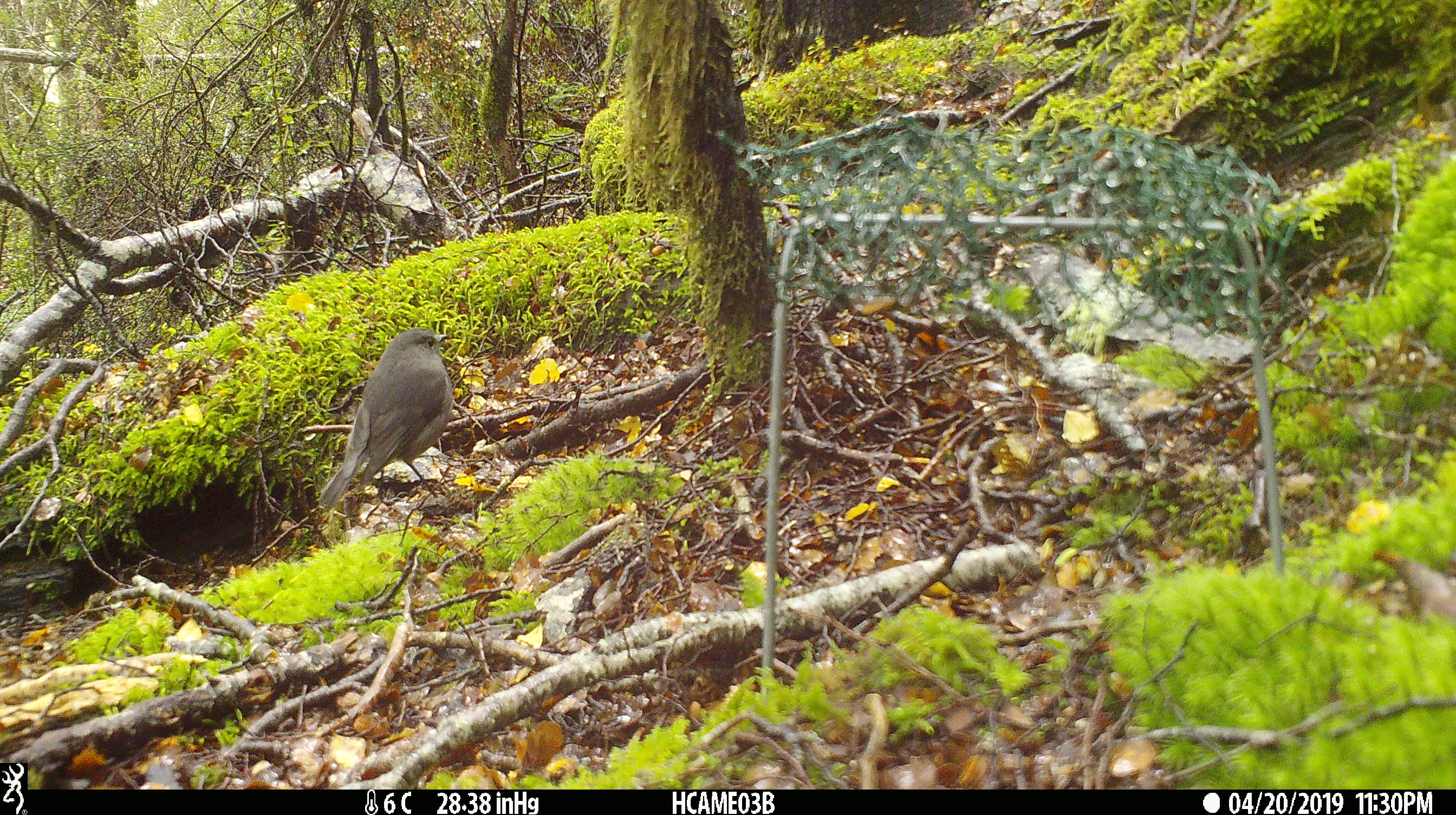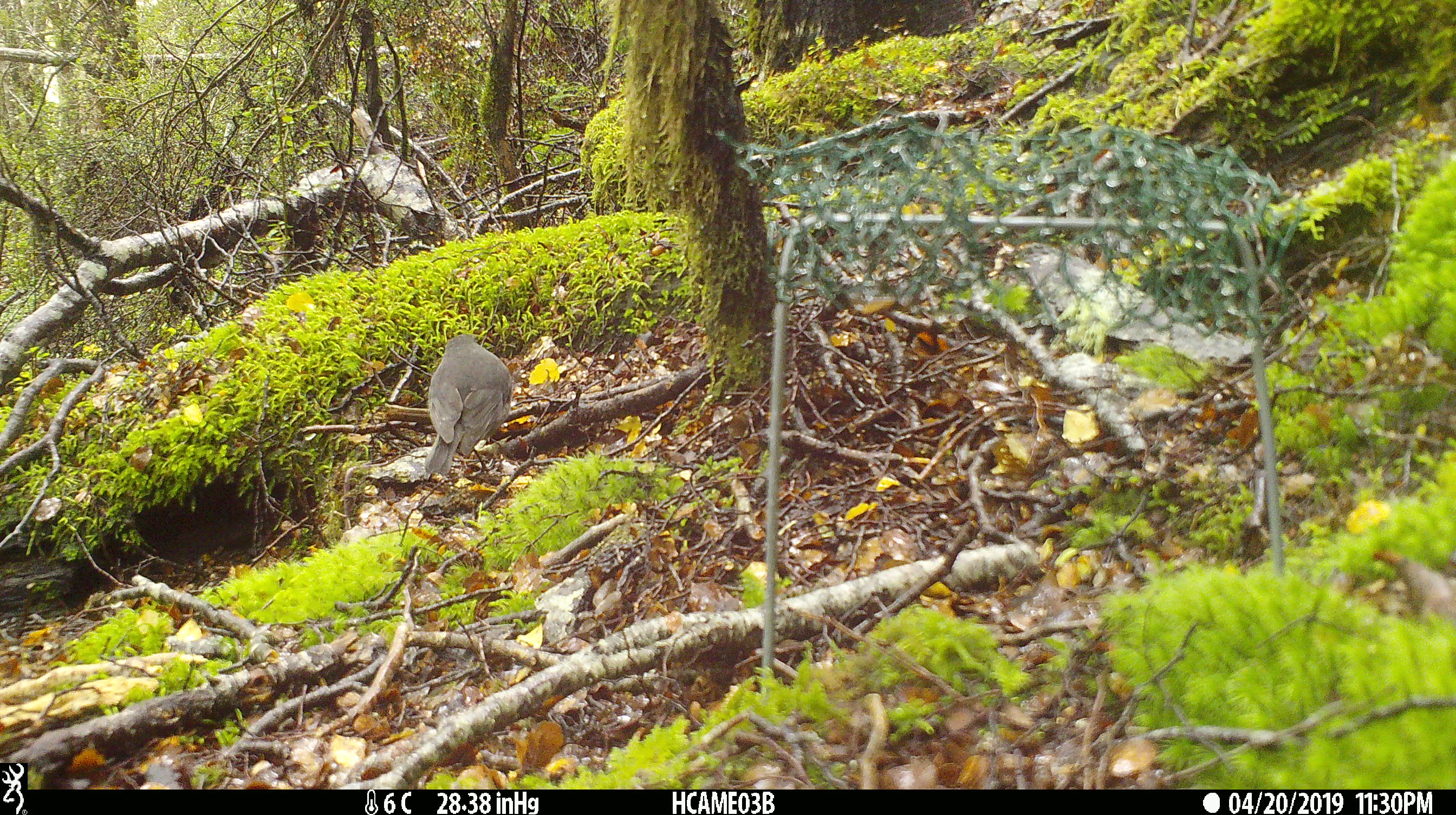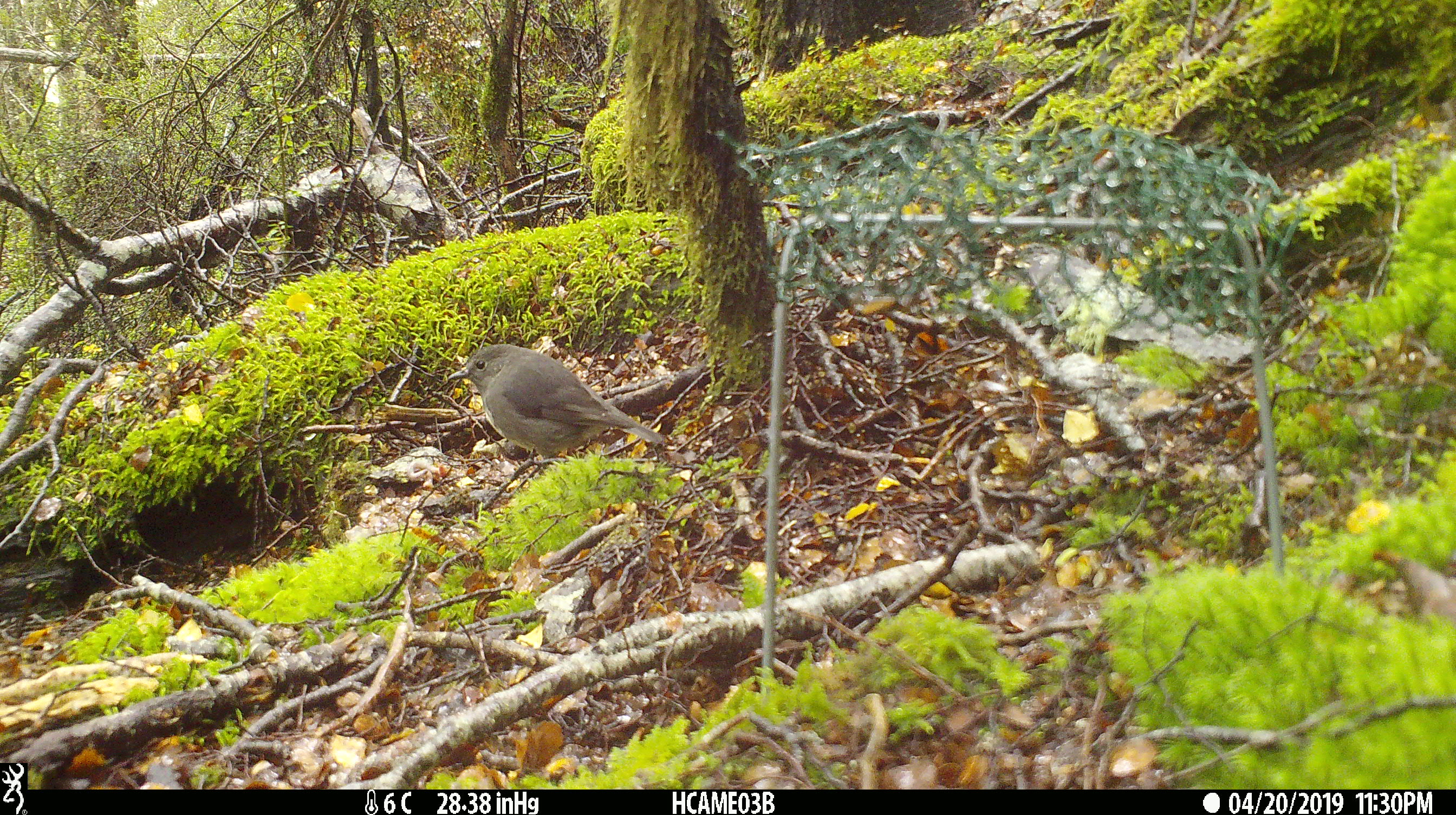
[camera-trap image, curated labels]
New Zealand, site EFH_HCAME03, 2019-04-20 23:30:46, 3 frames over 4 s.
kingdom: Animalia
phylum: Chordata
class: Aves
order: Passeriformes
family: Petroicidae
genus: Petroica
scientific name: Petroica australis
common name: new zealand robin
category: robin